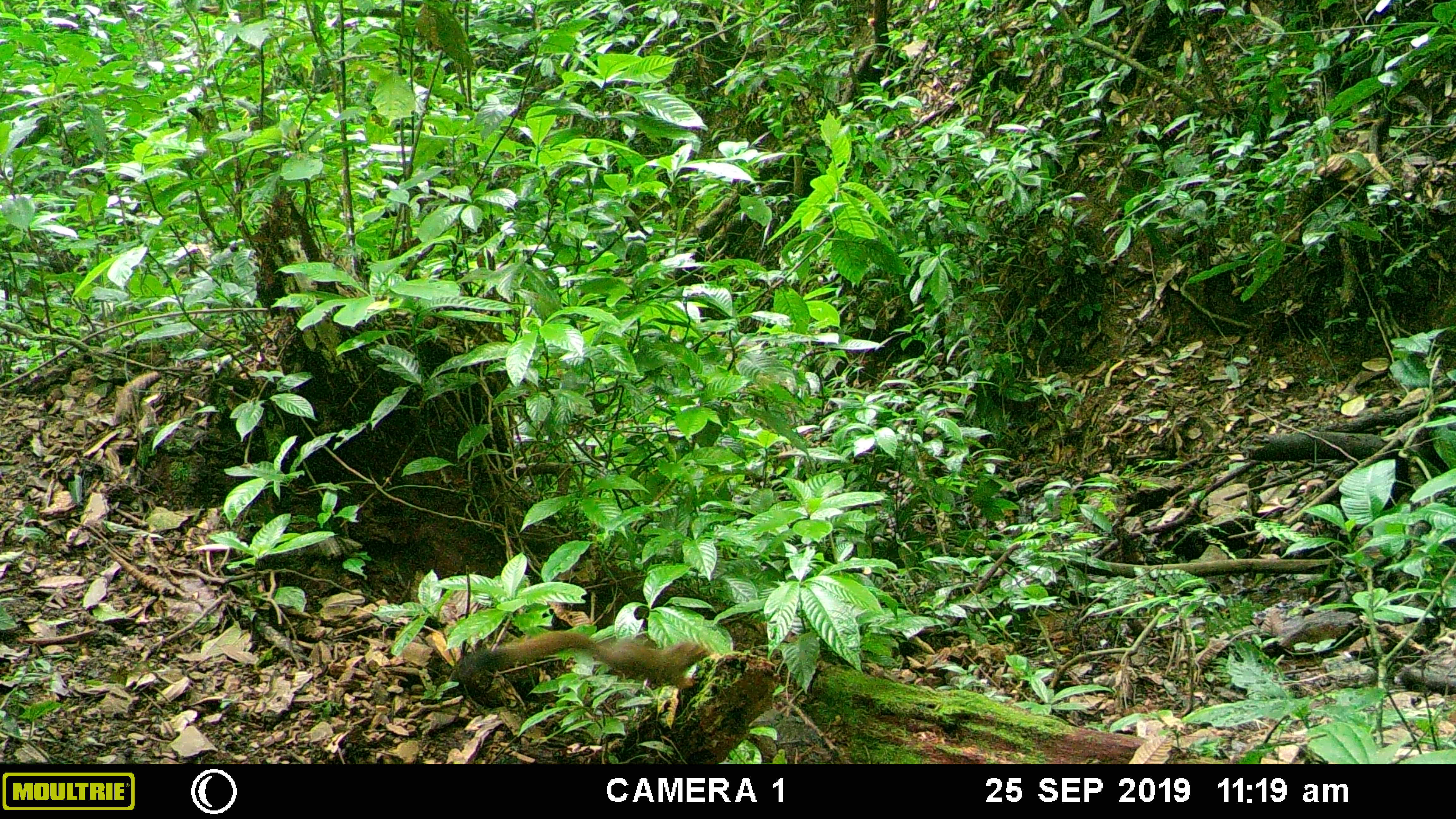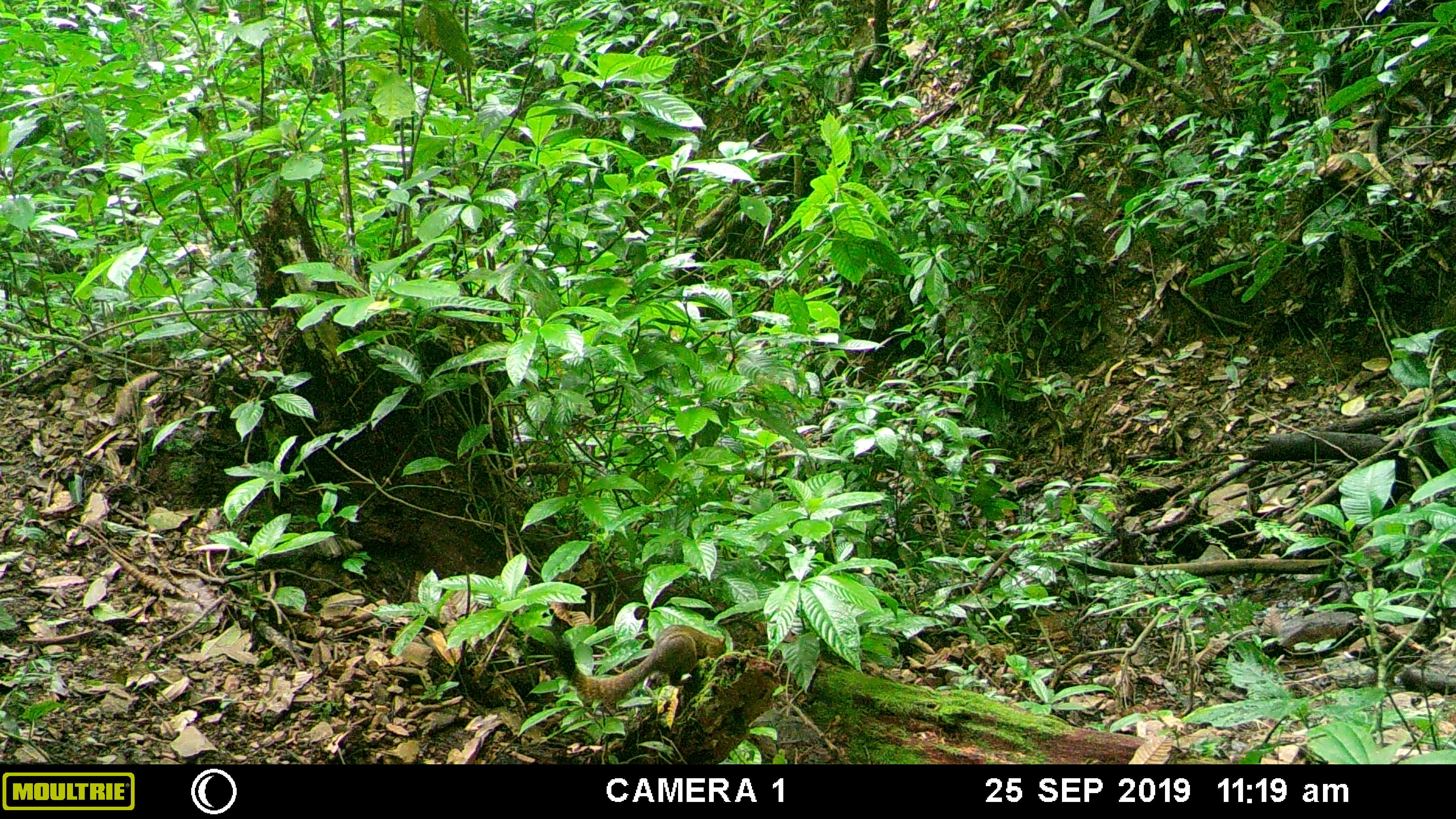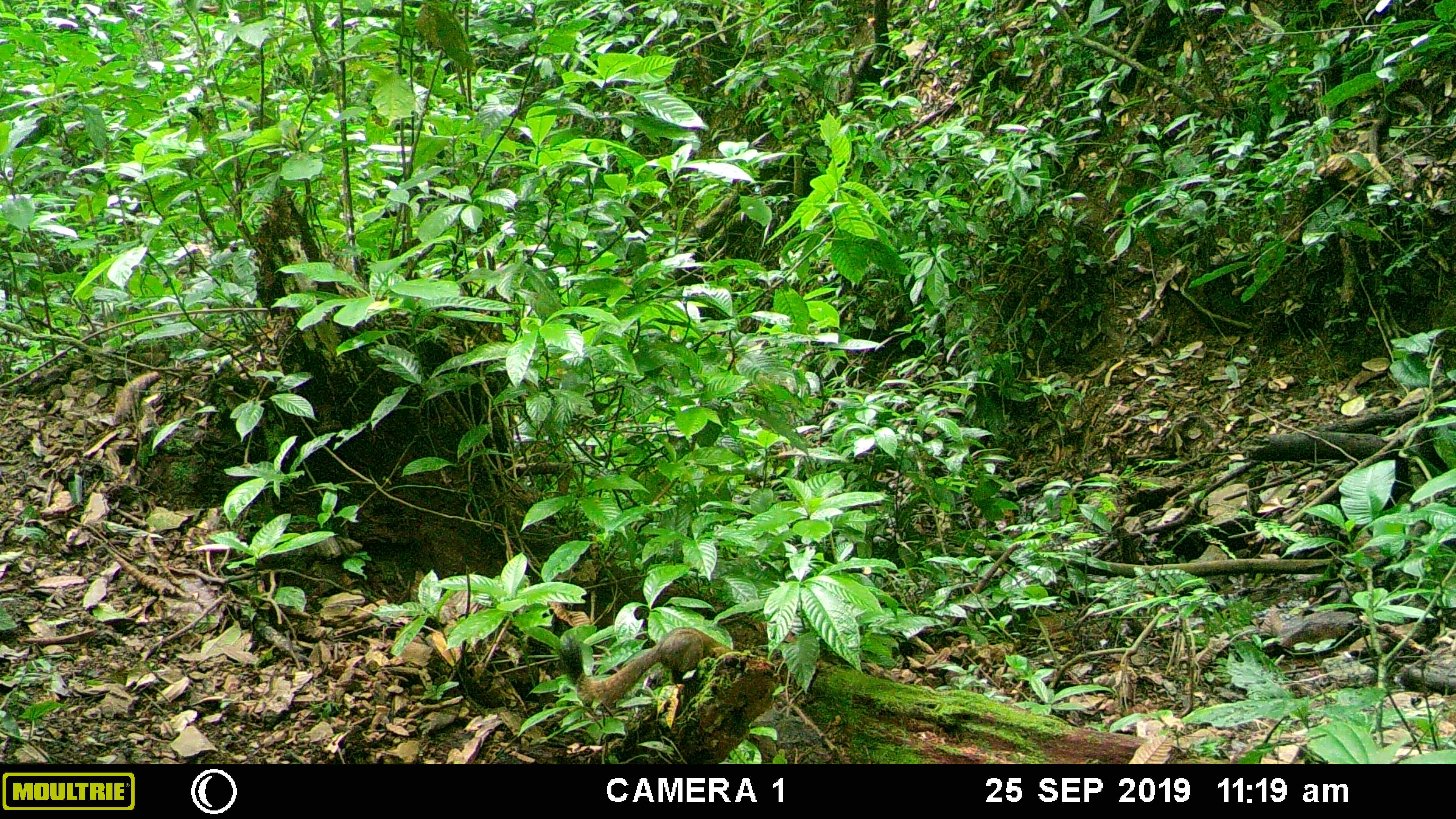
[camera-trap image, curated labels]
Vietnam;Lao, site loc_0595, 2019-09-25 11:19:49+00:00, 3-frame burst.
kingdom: Animalia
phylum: Chordata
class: Mammalia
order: Rodentia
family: Sciuridae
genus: Callosciurus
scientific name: Callosciurus erythraeus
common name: pallas's squirrel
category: pallass squirrel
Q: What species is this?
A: Pallass squirrel (pallas's squirrel) (Callosciurus erythraeus).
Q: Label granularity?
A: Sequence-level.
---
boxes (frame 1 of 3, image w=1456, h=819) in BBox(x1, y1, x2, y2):
pallass squirrel: BBox(461, 630, 713, 690)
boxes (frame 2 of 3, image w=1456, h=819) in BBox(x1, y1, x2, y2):
pallass squirrel: BBox(554, 623, 727, 705)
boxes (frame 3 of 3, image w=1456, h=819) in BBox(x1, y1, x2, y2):
pallass squirrel: BBox(556, 626, 736, 705)